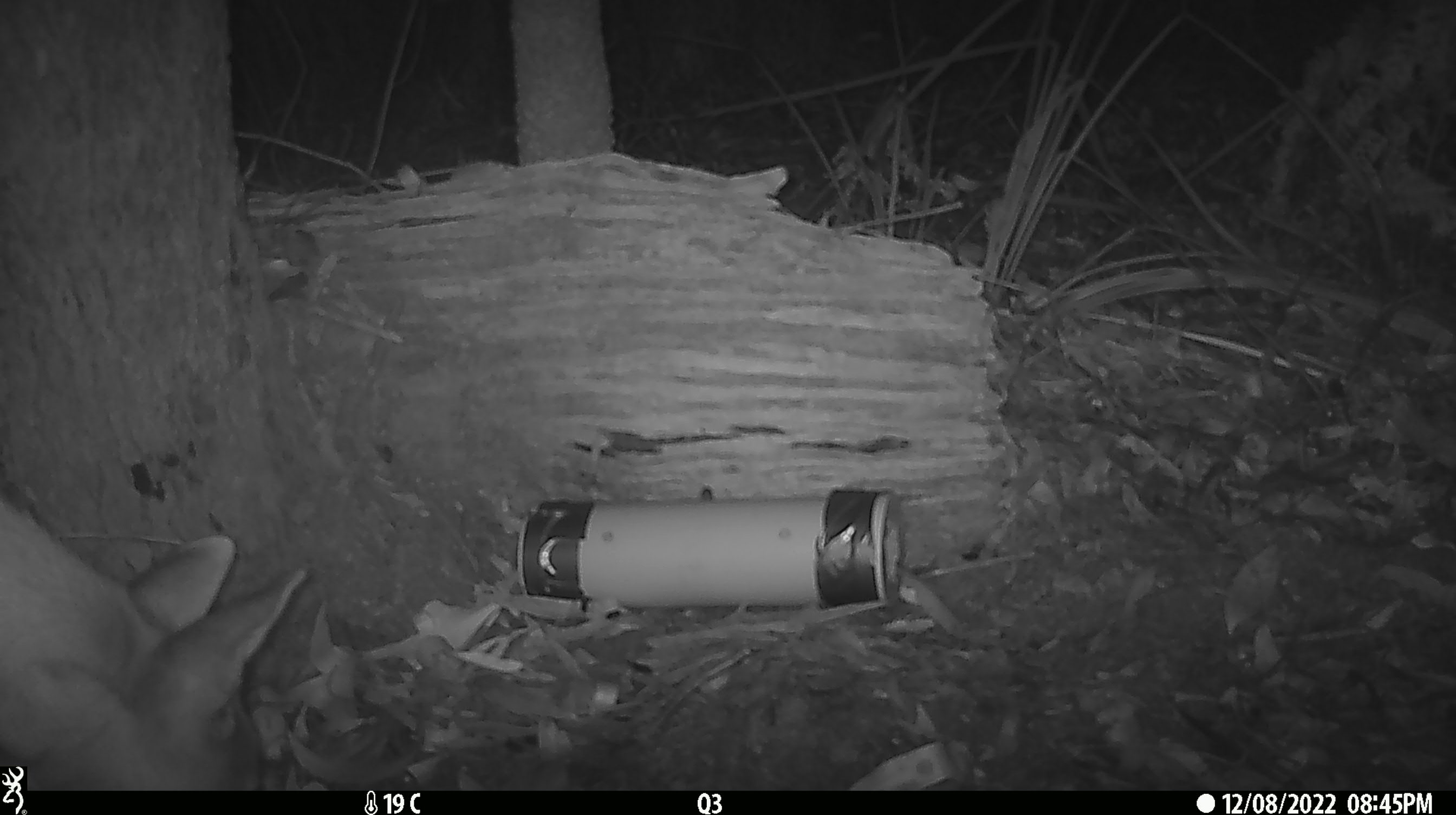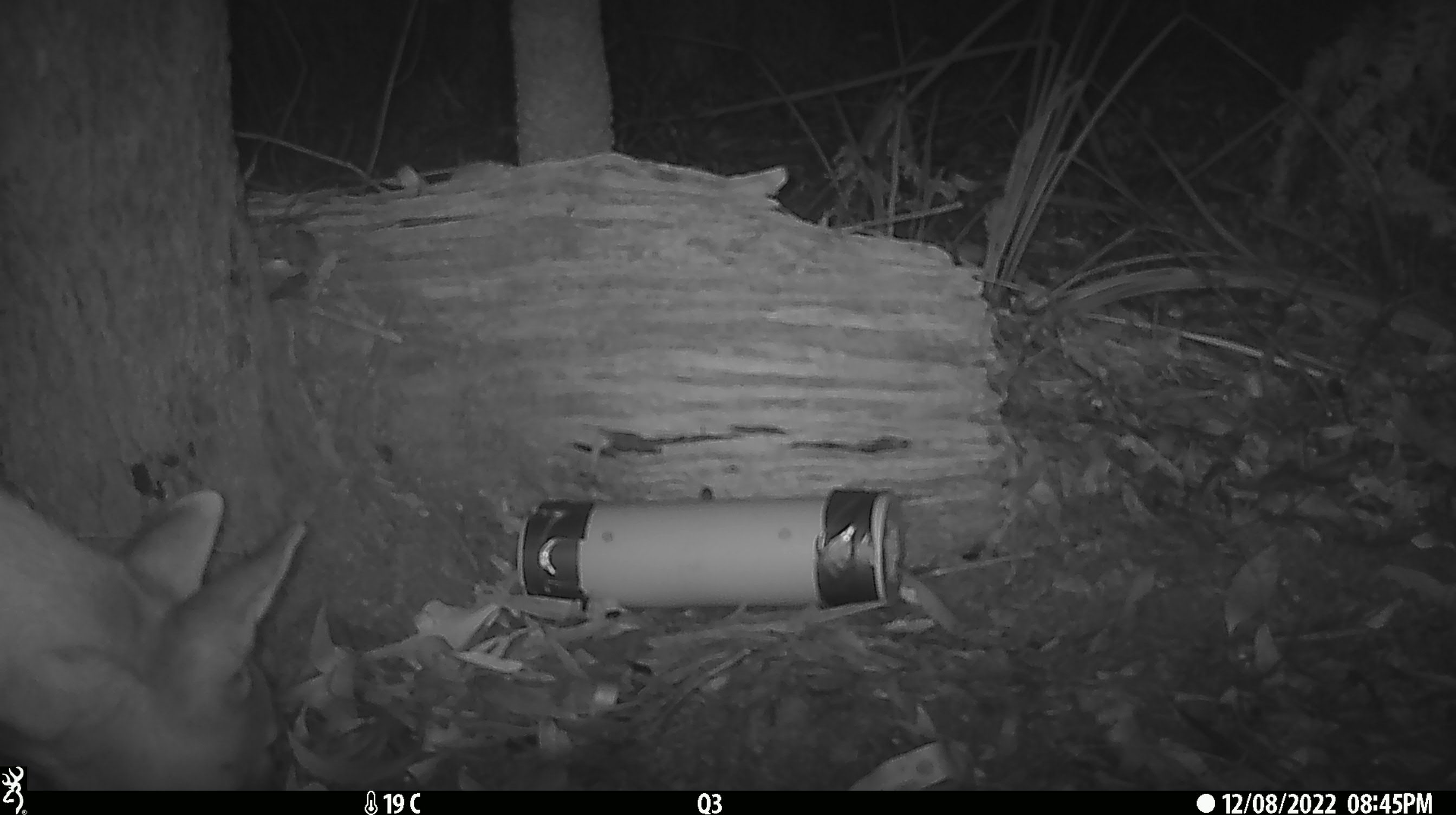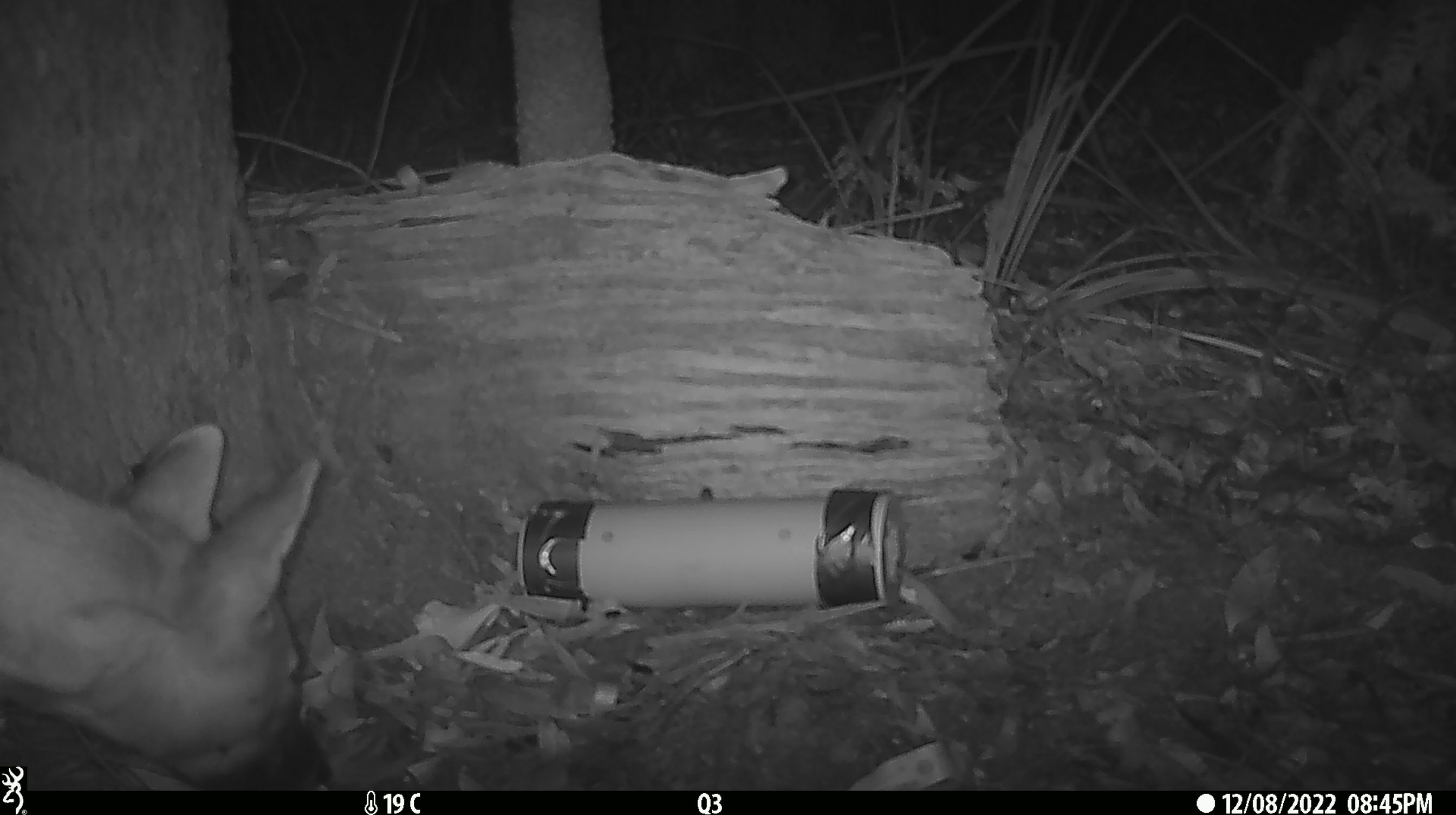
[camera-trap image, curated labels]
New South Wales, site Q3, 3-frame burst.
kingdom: Animalia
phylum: Chordata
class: Mammalia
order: Carnivora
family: Canidae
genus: Canis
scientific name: Canis familiaris dingo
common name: dingo